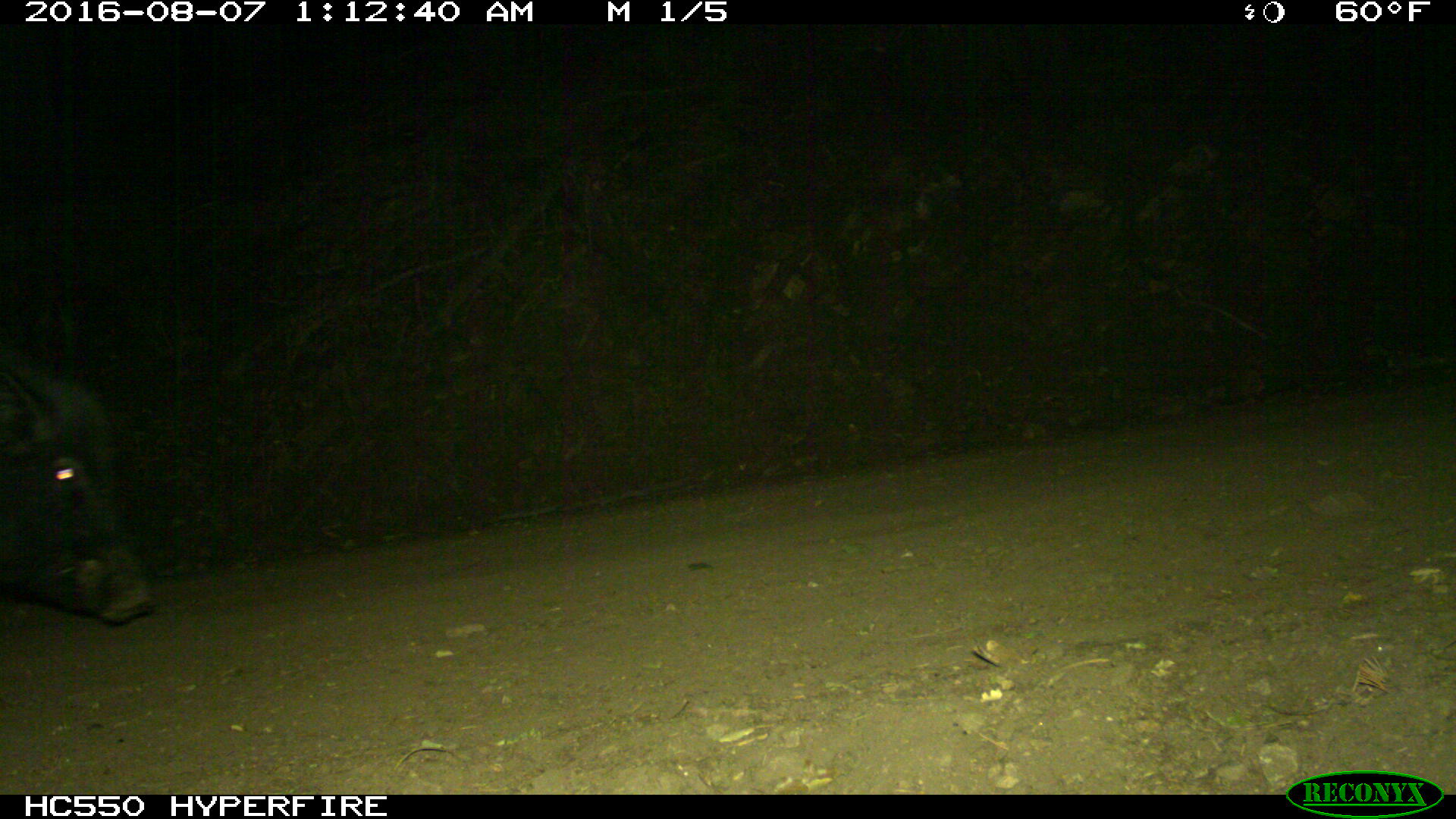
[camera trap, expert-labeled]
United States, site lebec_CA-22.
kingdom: Animalia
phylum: Chordata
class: Mammalia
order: Artiodactyla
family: Suidae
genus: Sus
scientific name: Sus scrofa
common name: wild boar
Sus scrofa (wild boar).